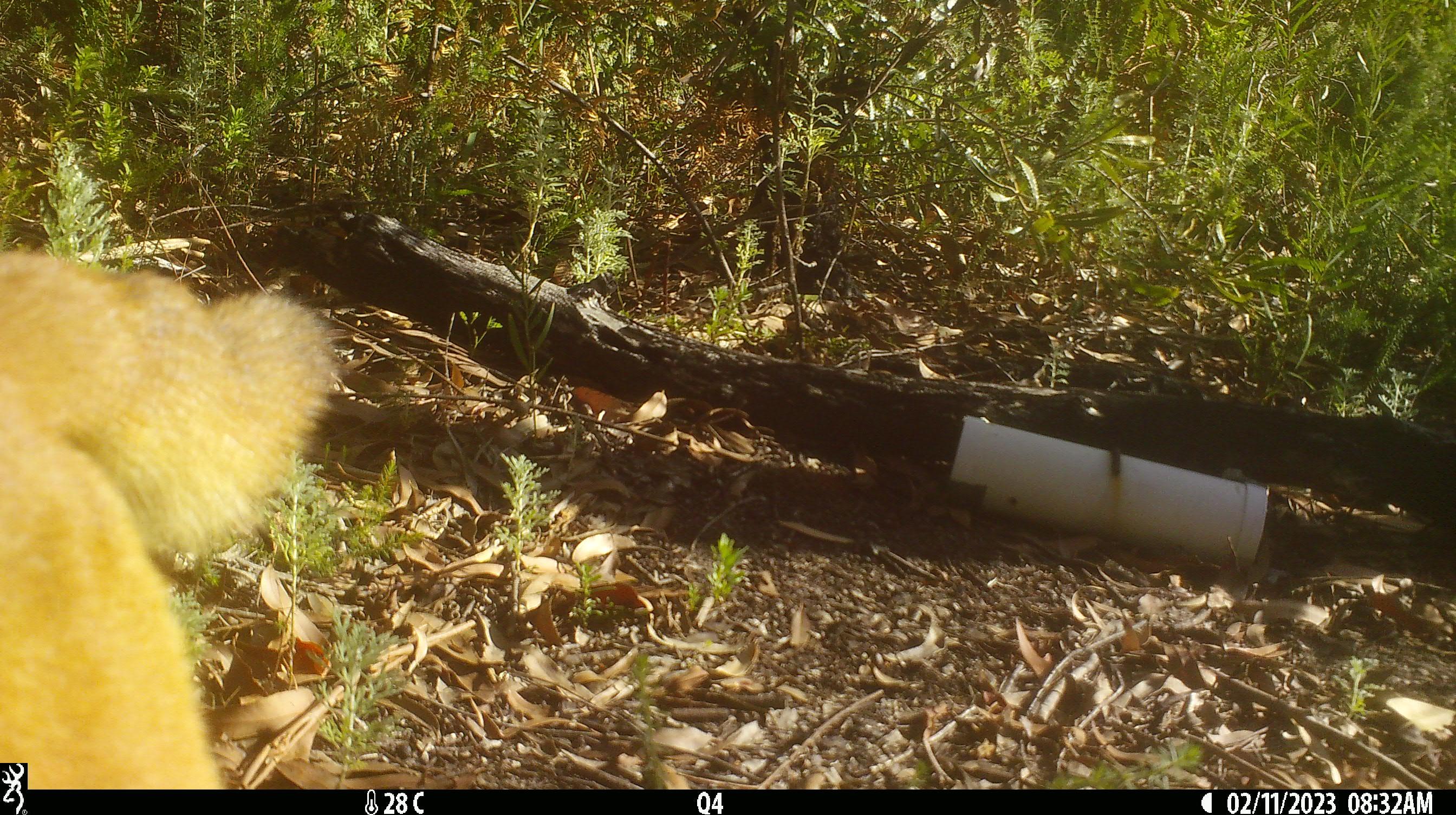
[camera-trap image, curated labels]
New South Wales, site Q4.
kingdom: Animalia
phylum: Chordata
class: Mammalia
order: Carnivora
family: Canidae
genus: Canis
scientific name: Canis familiaris dingo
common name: dingo